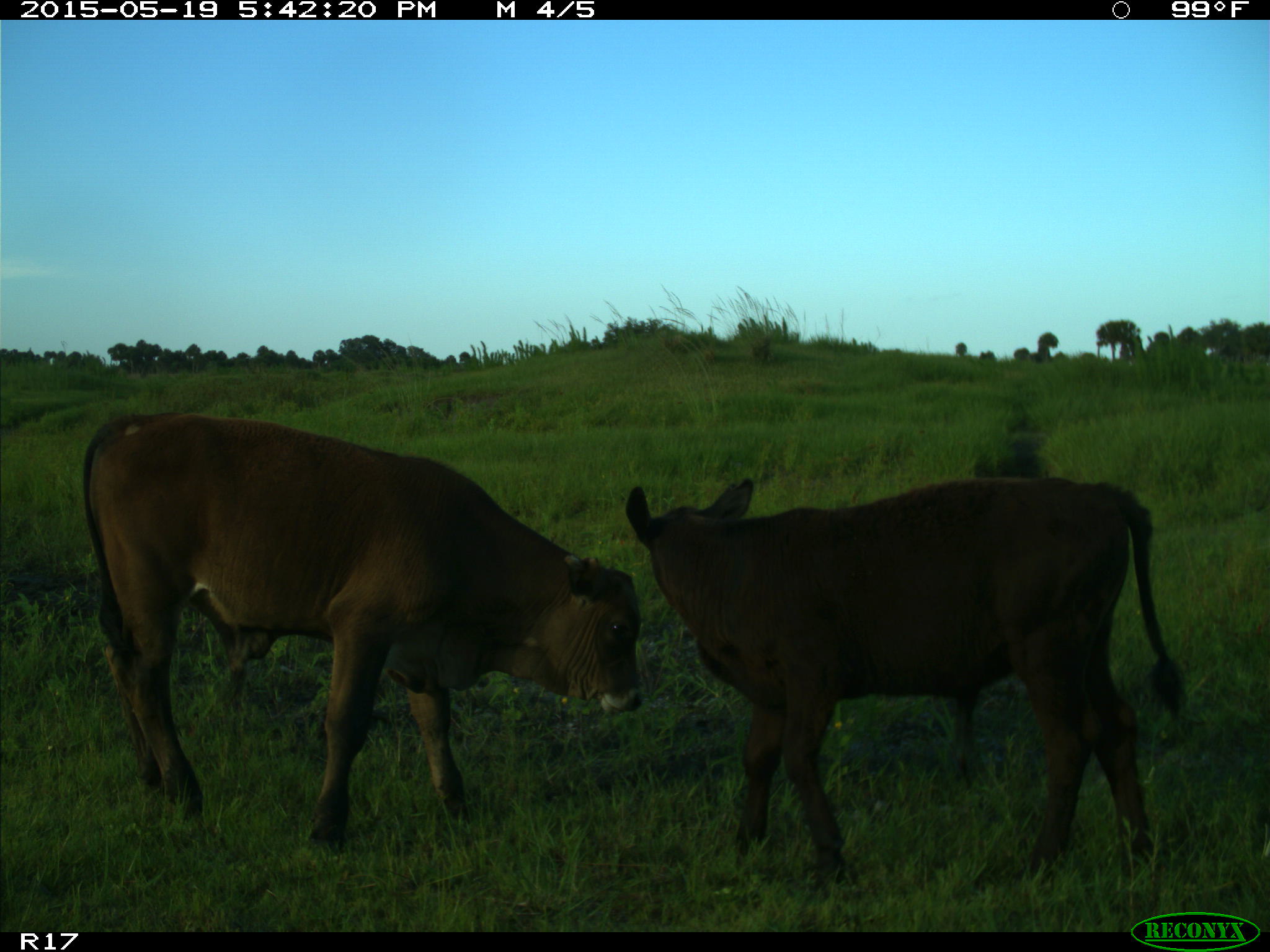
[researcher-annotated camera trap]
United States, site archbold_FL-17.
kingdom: Animalia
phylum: Chordata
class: Mammalia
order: Artiodactyla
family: Bovidae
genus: Bos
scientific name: Bos taurus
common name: domestic cow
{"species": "Bos taurus (domestic cow)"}